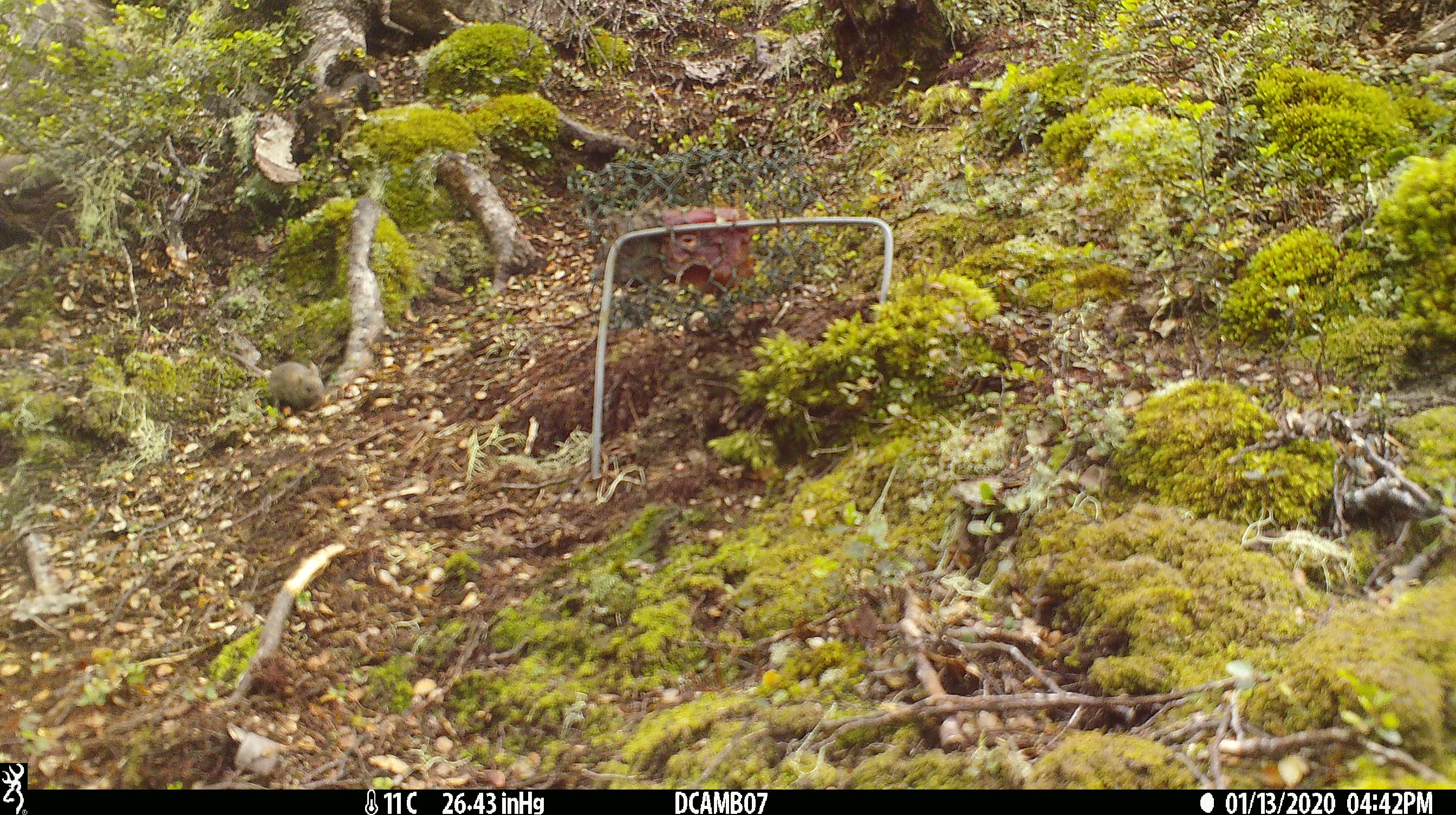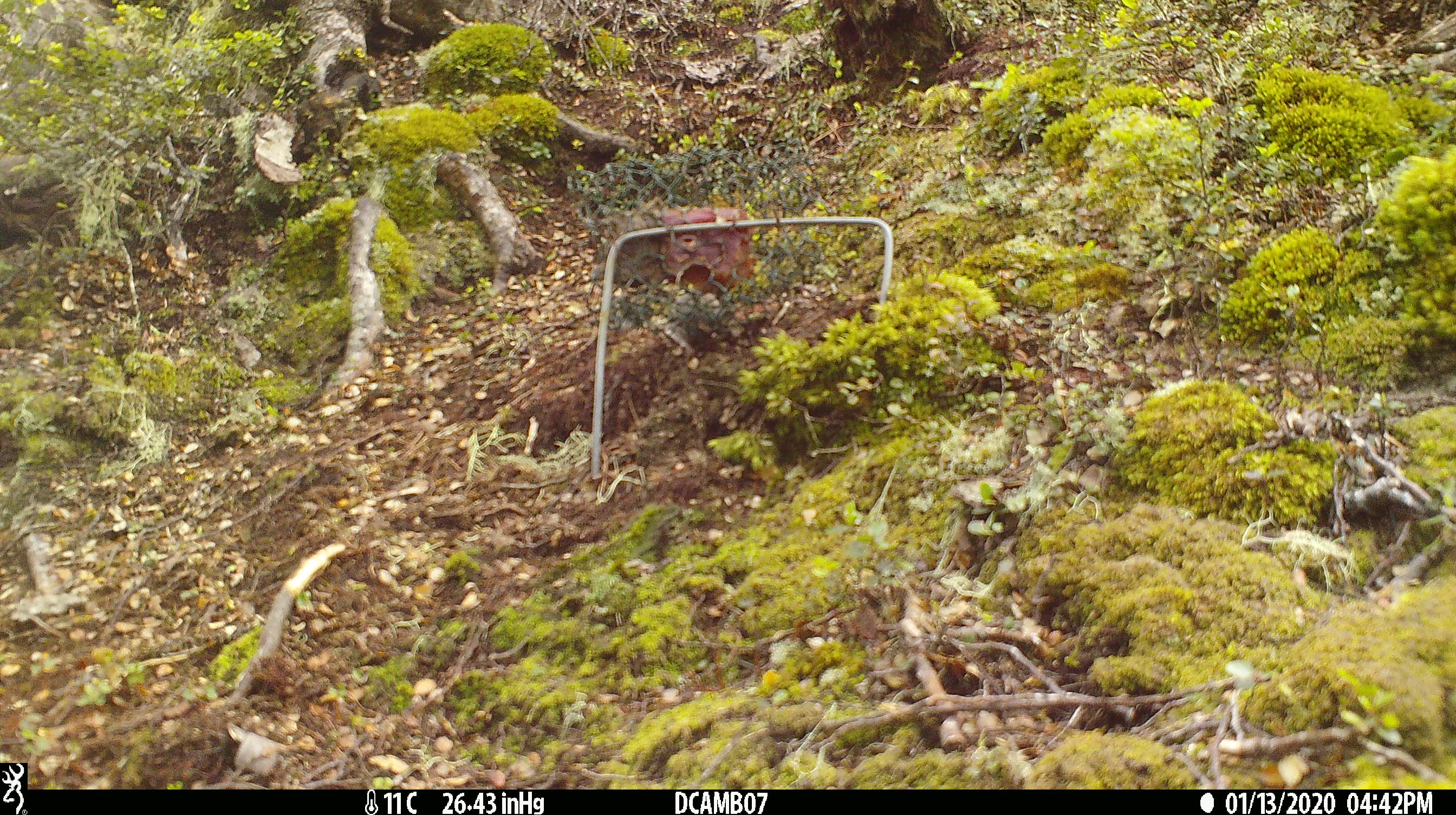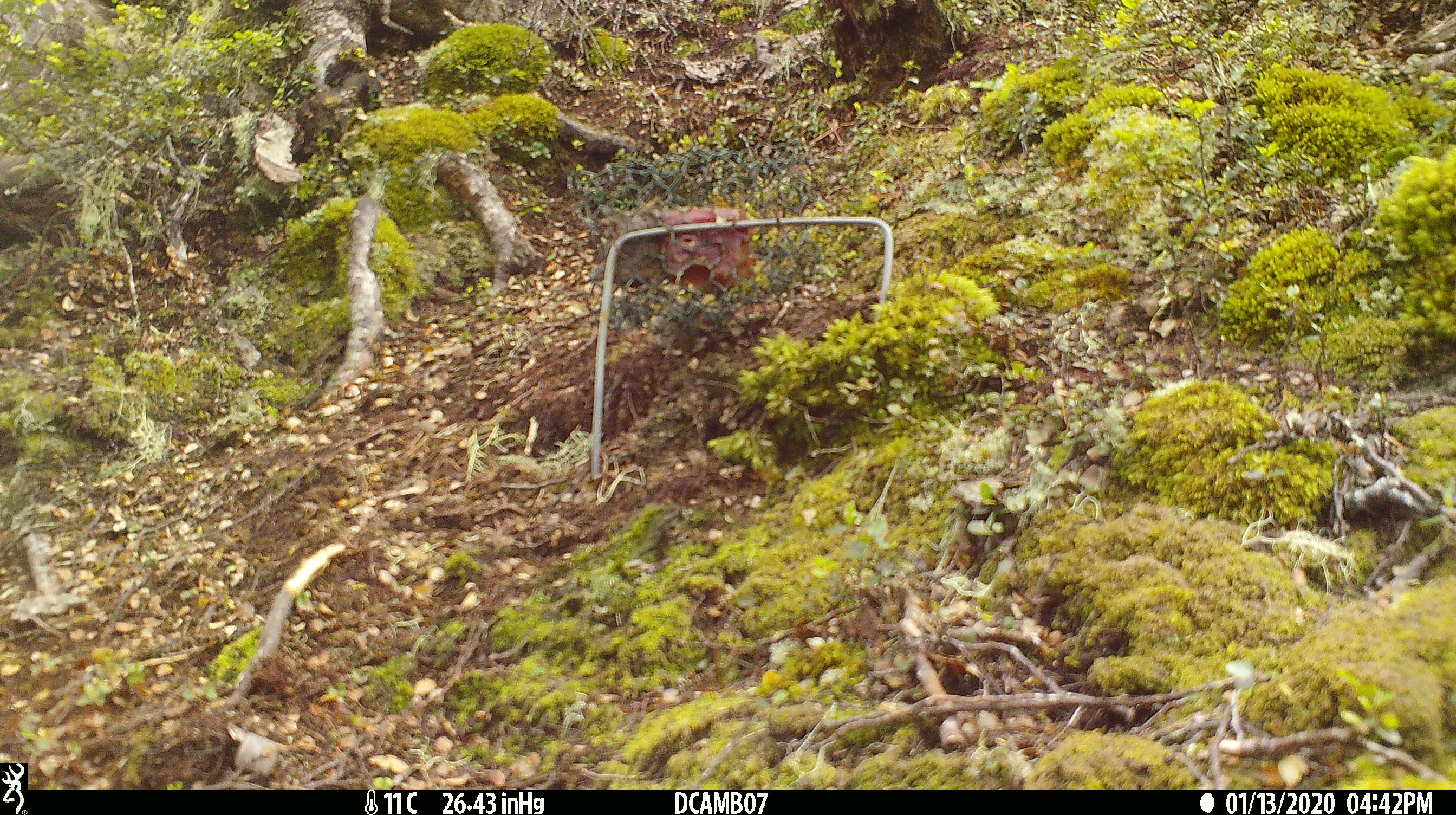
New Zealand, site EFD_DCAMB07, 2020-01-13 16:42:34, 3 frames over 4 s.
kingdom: Animalia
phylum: Chordata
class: Mammalia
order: Rodentia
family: Muridae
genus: Mus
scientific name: Mus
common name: mouse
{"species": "mouse (Mus)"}